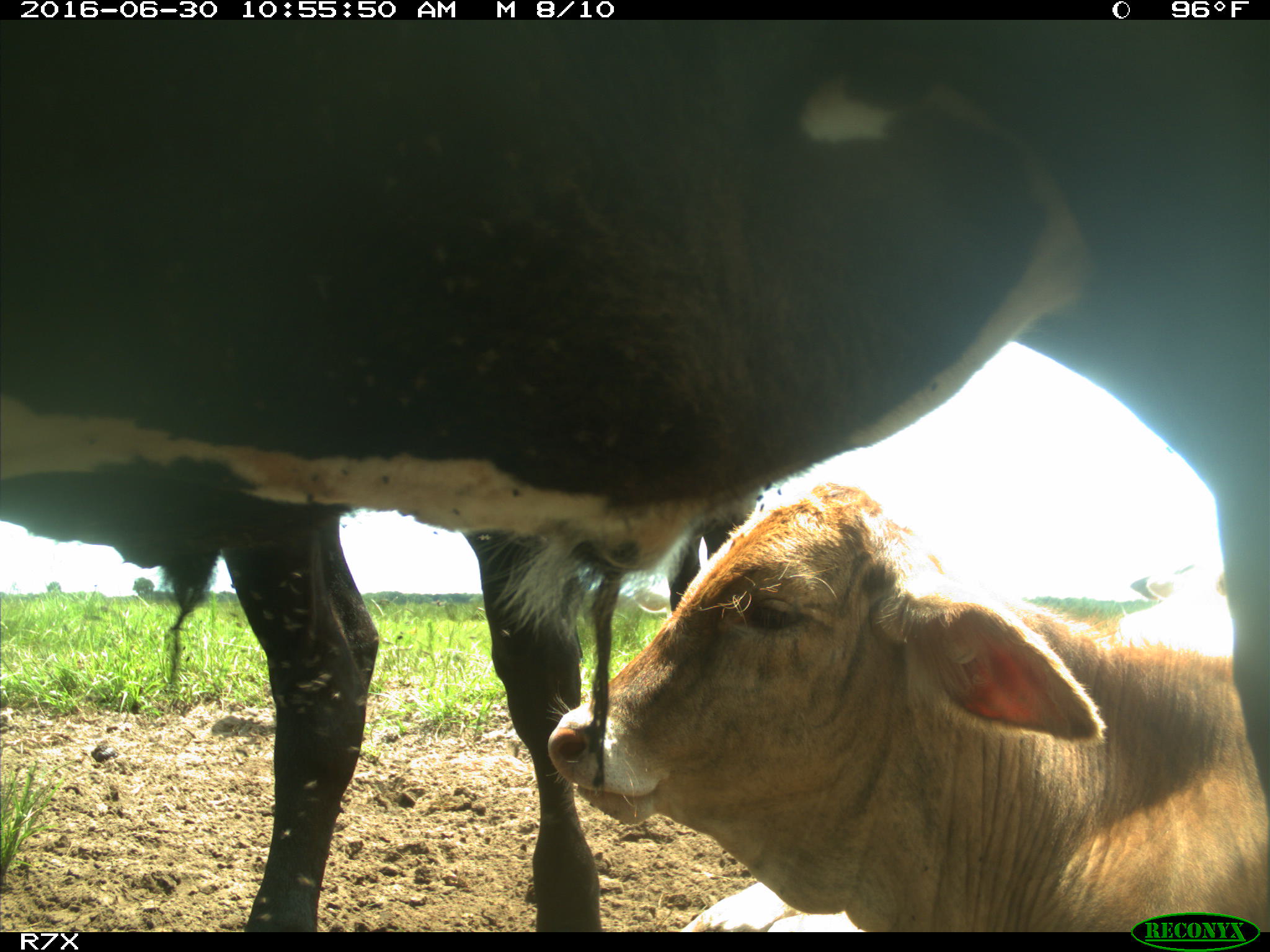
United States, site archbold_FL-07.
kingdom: Animalia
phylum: Chordata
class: Mammalia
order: Artiodactyla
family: Bovidae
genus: Bos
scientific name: Bos taurus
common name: domestic cow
Bos taurus (domestic cow).